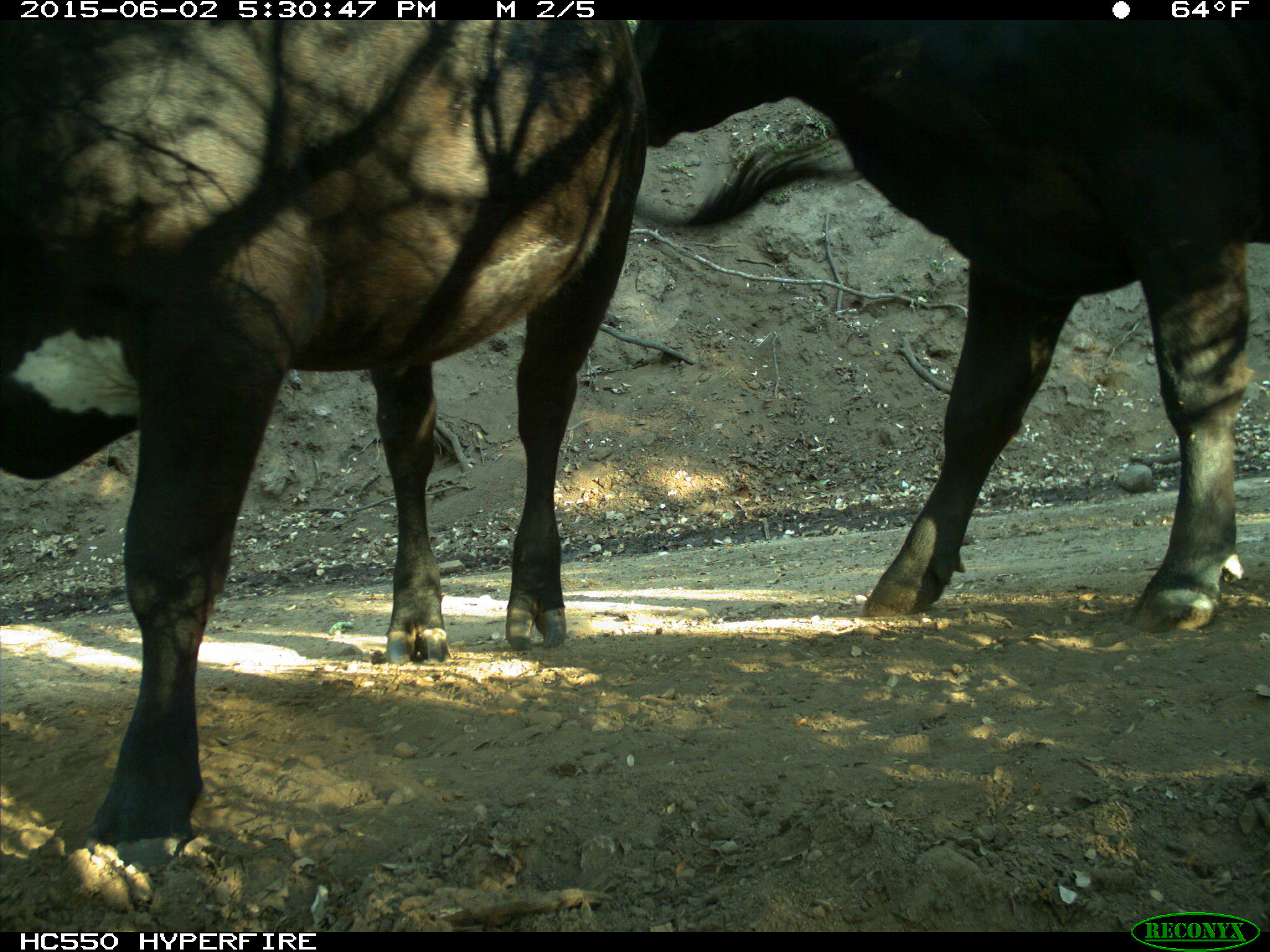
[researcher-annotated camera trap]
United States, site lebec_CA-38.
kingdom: Animalia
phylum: Chordata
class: Mammalia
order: Artiodactyla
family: Bovidae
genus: Bos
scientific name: Bos taurus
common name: domestic cow